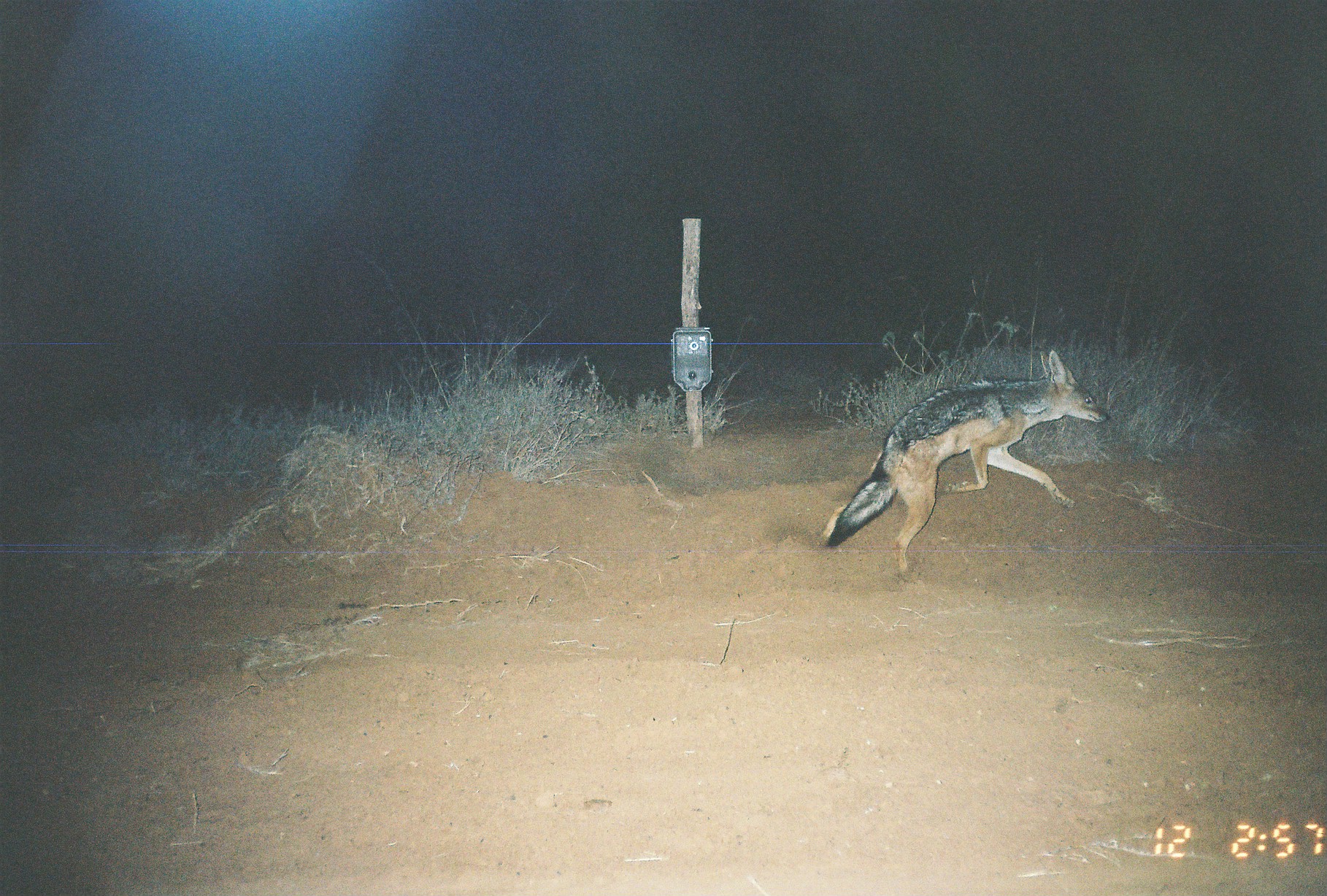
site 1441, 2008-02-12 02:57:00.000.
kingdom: Animalia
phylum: Chordata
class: Mammalia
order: Carnivora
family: Canidae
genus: Lupulella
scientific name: Lupulella mesomelas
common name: black-backed jackal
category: canis mesomelas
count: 1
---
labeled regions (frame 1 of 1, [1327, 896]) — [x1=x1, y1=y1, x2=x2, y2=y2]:
canis mesomelas: [x1=817, y1=347, x2=1115, y2=571]